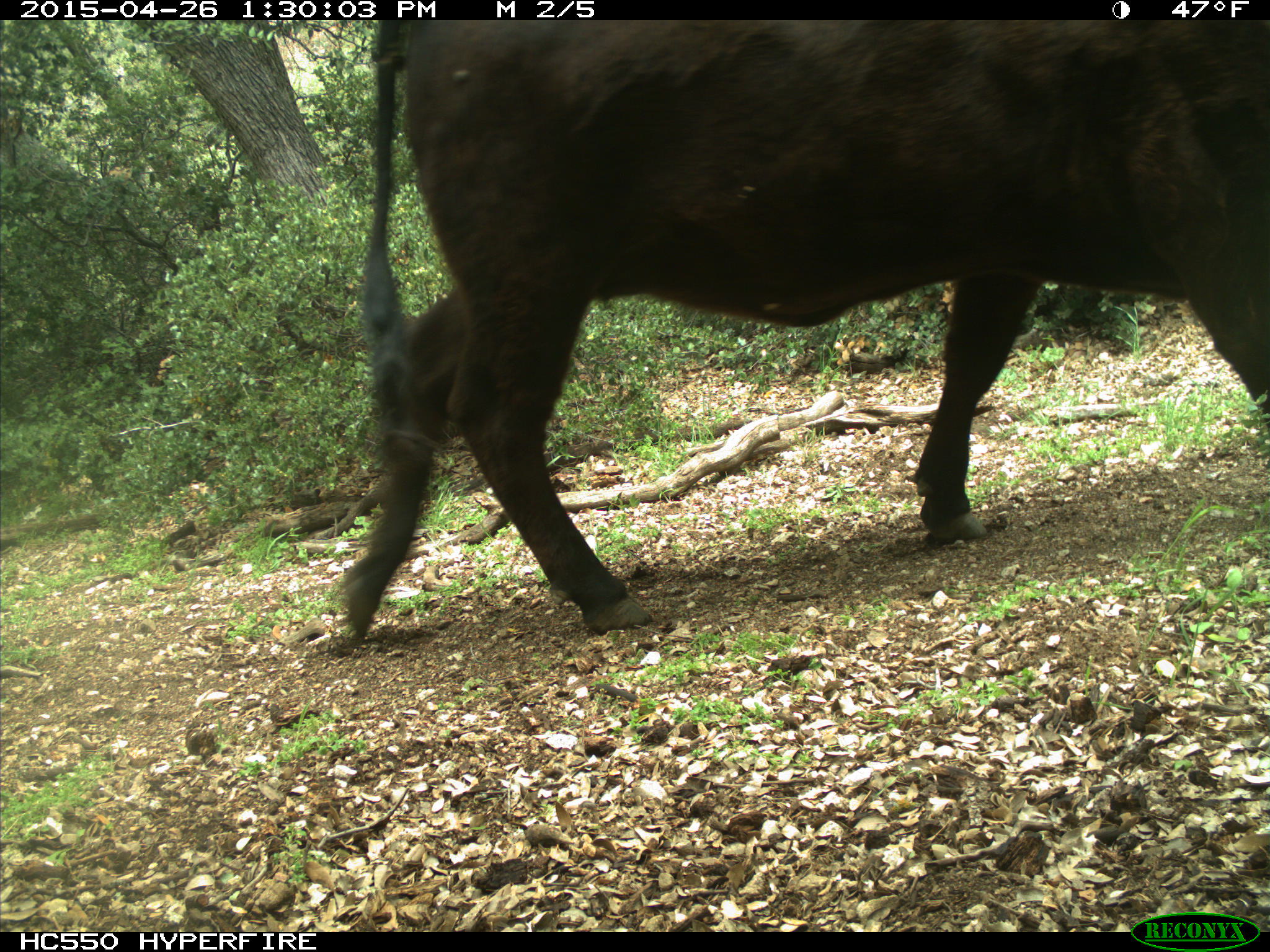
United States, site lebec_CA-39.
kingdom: Animalia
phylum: Chordata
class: Mammalia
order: Artiodactyla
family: Bovidae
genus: Bos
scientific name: Bos taurus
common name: domestic cow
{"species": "Bos taurus (domestic cow)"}